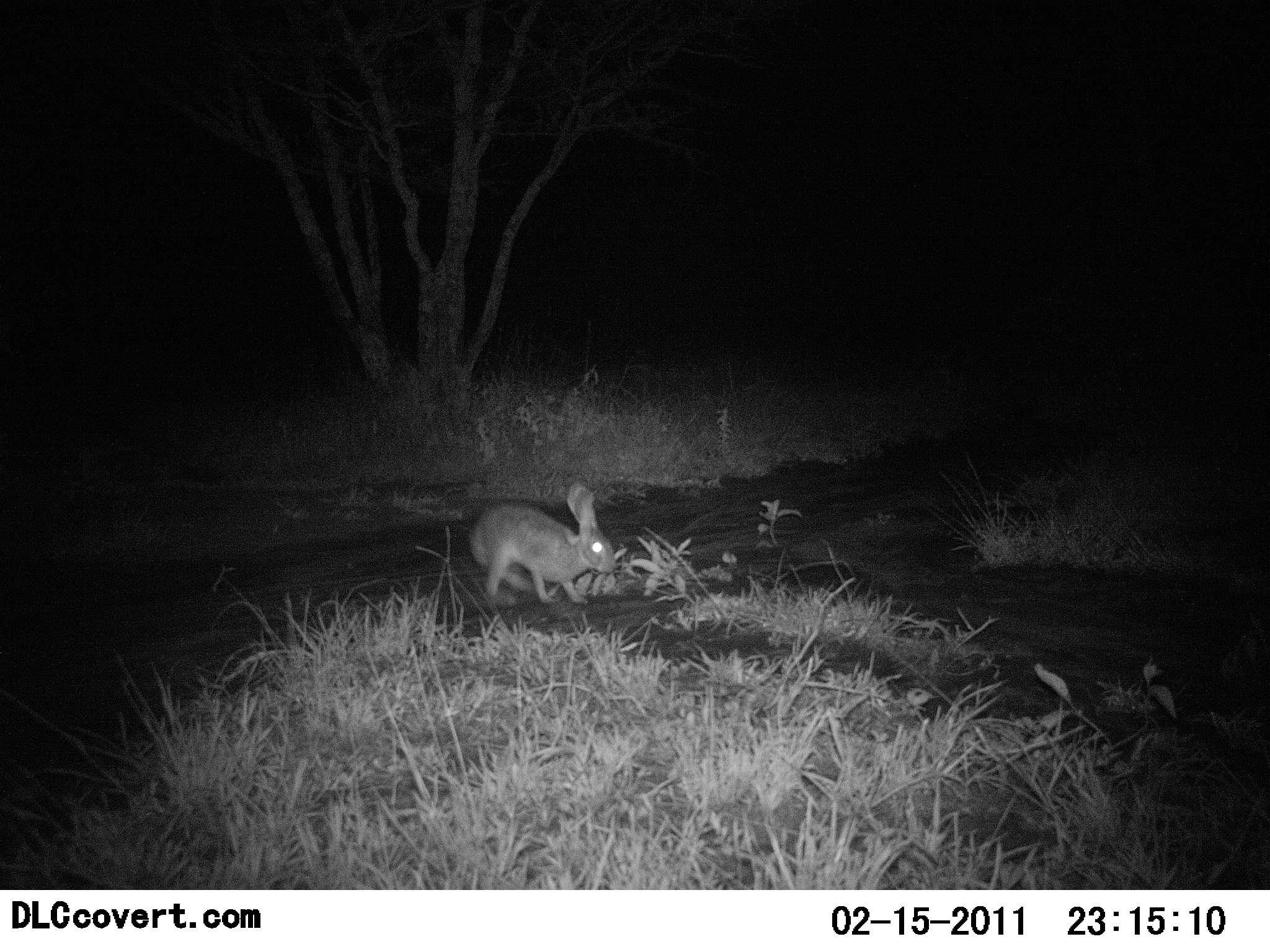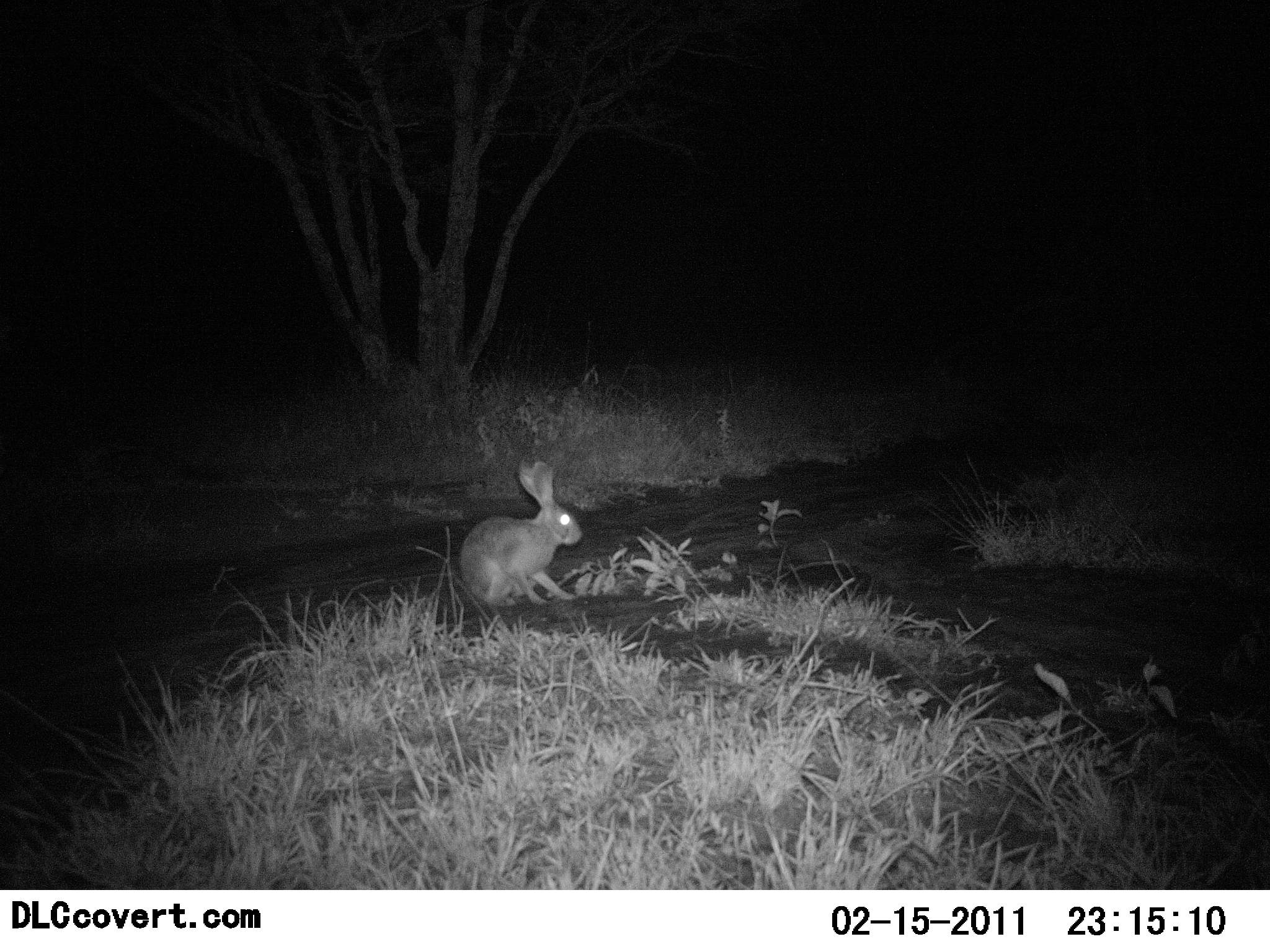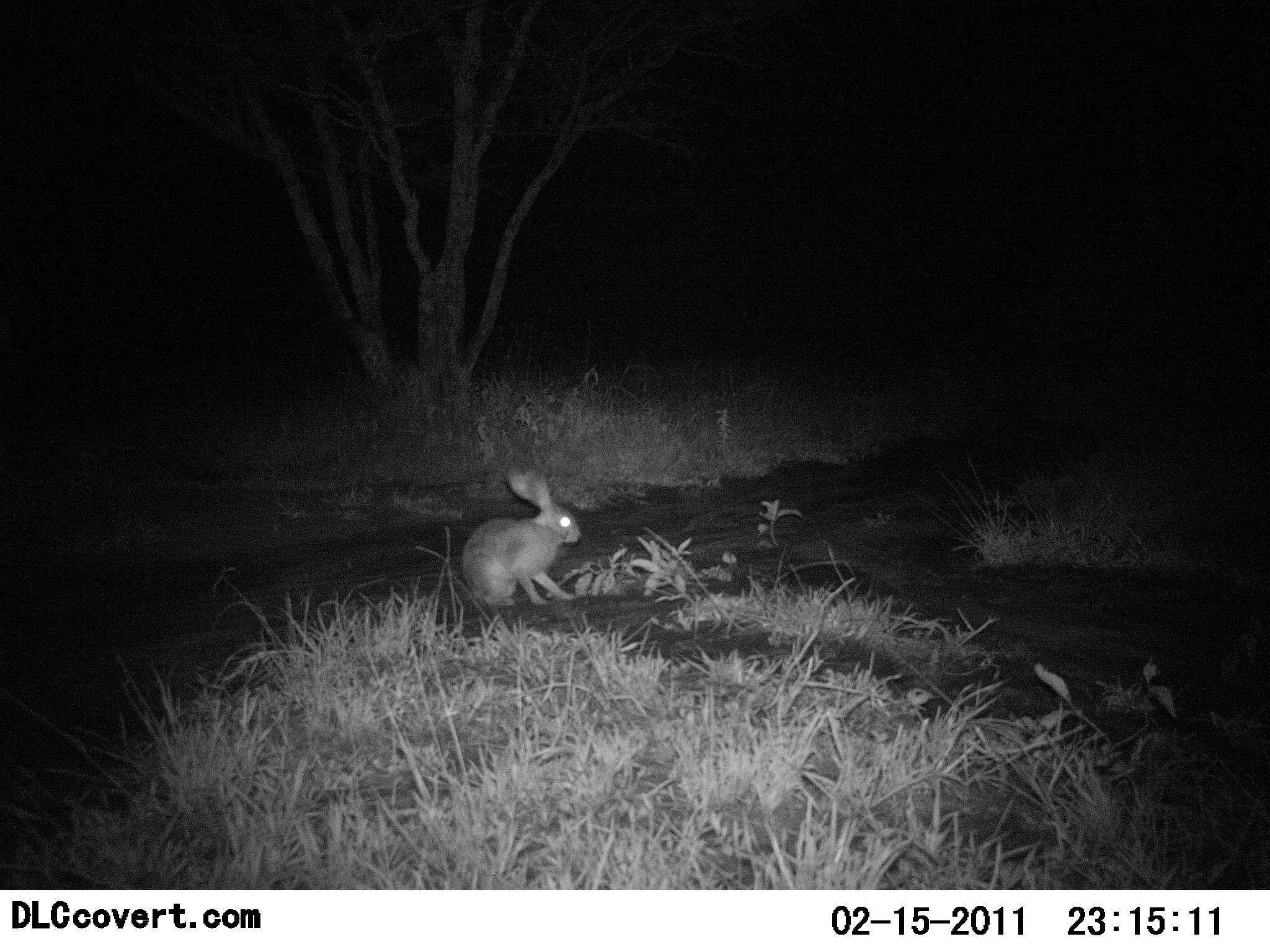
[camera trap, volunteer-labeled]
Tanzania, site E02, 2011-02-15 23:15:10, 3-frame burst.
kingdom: Animalia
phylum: Chordata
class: Mammalia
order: Lagomorpha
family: Leporidae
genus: Lepus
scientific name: Lepus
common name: hare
Hare (Lepus), count 1. Behavior (volunteer vote fractions): standing 20%, resting 30%, moving 50%, interacting 0%. Young present (vote fraction): 0%. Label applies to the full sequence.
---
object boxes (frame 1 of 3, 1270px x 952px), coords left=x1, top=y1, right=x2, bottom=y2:
animal: left=468, top=482, right=618, bottom=606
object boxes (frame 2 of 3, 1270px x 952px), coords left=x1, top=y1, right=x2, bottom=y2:
animal: left=458, top=459, right=583, bottom=609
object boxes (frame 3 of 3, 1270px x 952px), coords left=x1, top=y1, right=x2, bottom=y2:
animal: left=460, top=466, right=584, bottom=609